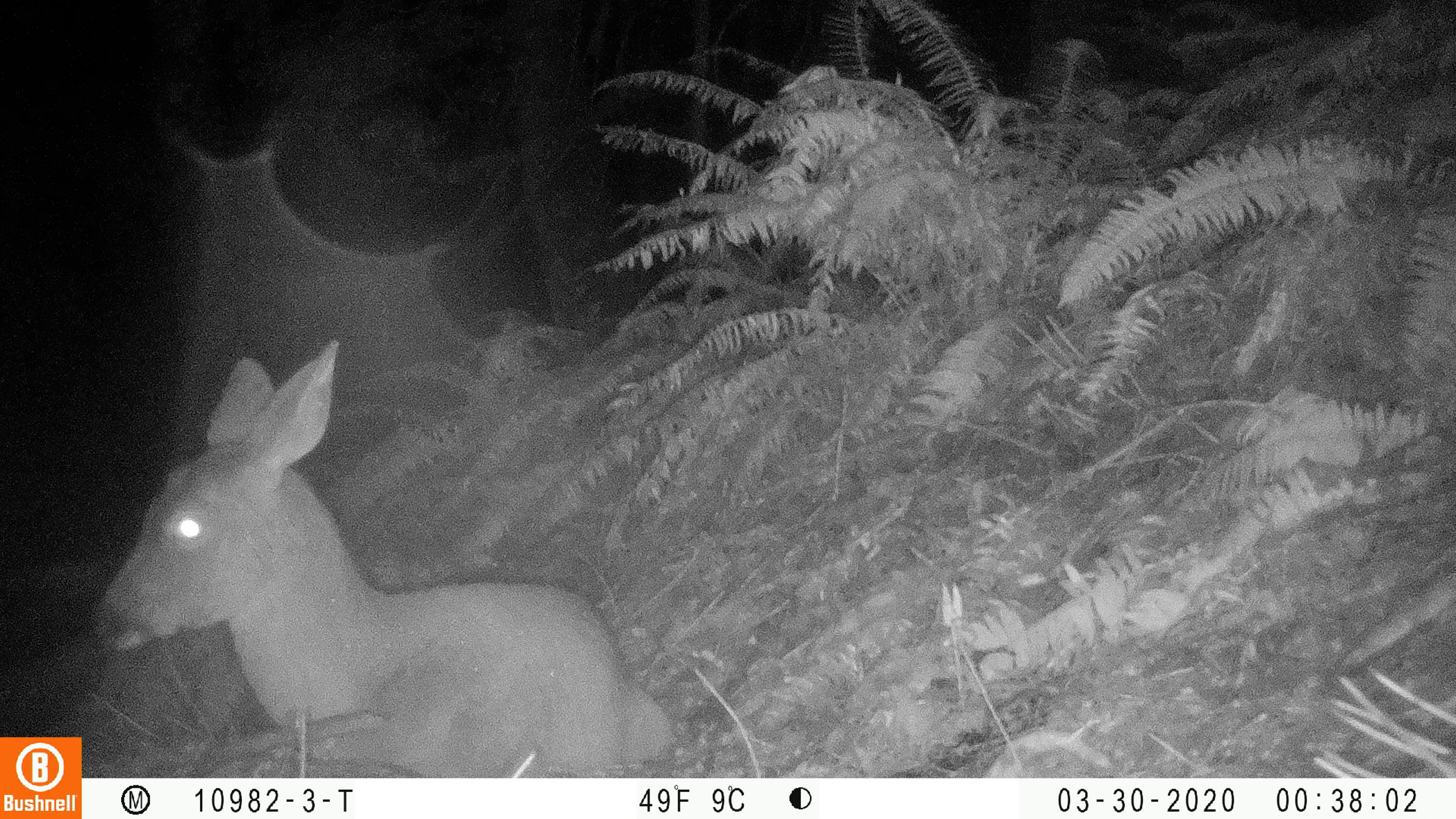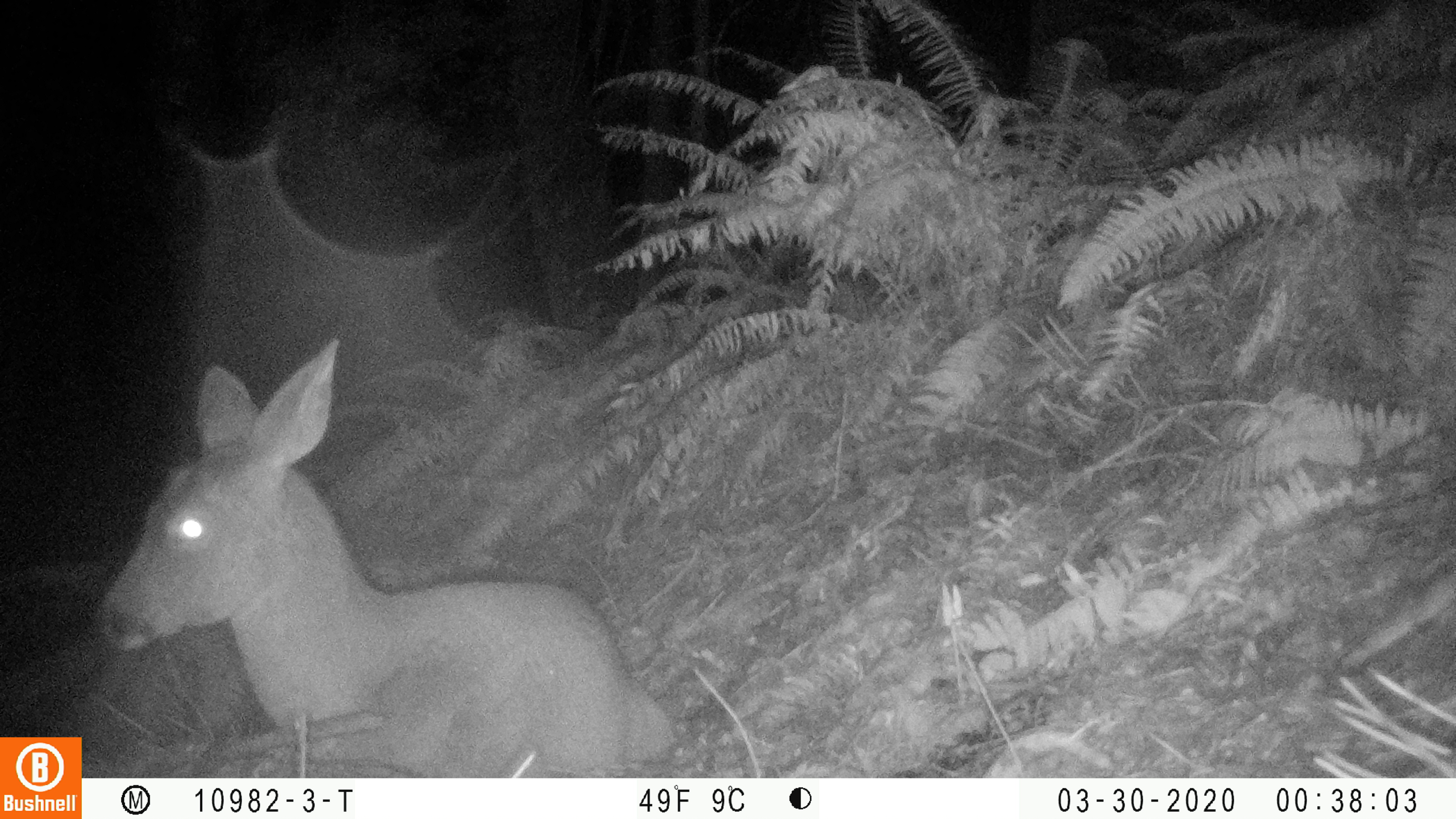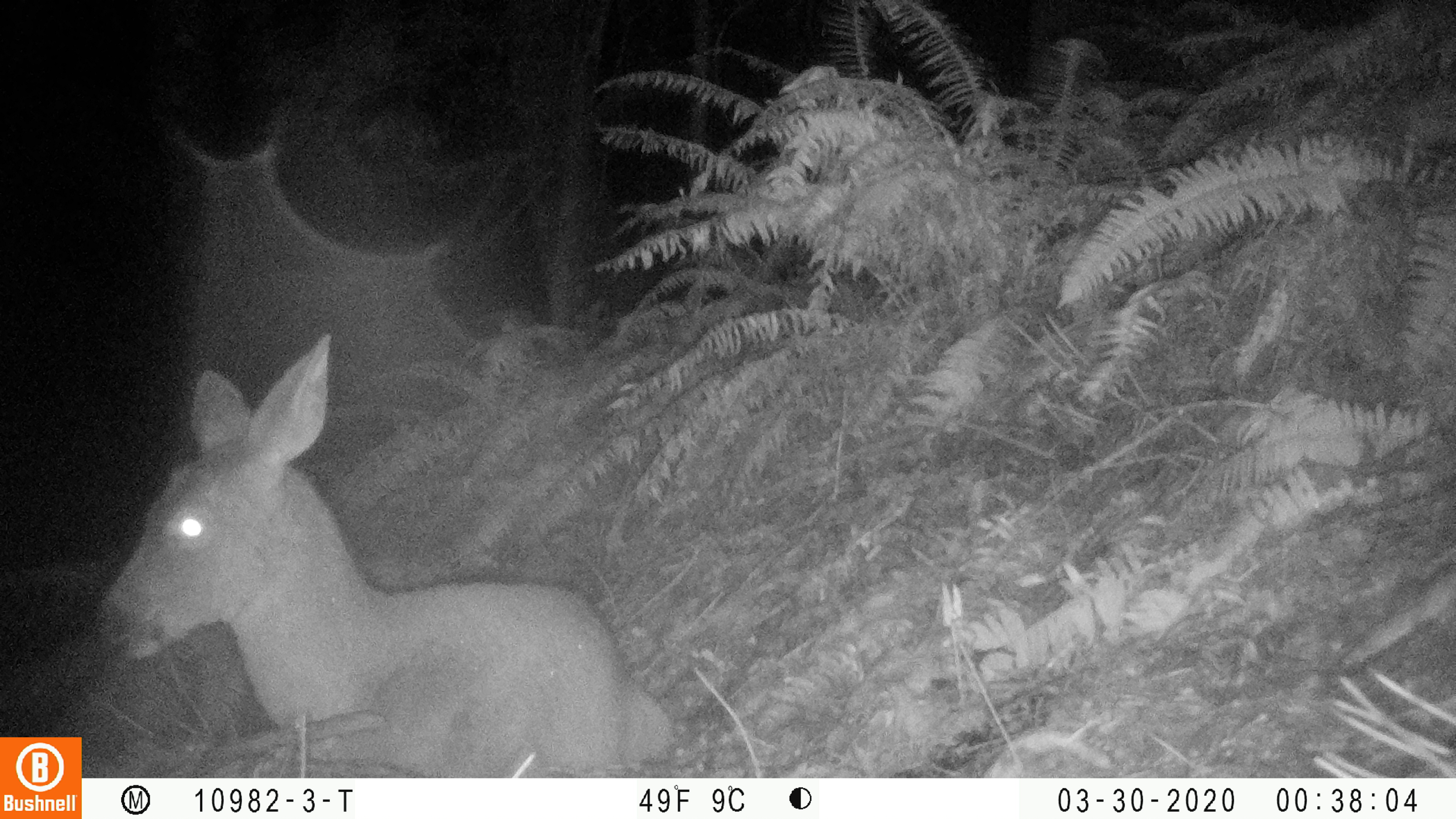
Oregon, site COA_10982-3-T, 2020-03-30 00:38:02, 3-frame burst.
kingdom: Animalia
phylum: Chordata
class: Mammalia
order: Artiodactyla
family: Cervidae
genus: Odocoileus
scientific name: Odocoileus hemionus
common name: black-tailed deer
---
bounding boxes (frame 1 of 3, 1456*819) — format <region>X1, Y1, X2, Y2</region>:
black-tailed deer: <region>90, 332, 681, 770</region>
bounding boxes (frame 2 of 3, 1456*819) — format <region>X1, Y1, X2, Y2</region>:
black-tailed deer: <region>90, 328, 683, 766</region>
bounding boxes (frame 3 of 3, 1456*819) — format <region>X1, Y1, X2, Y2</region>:
black-tailed deer: <region>90, 323, 681, 770</region>